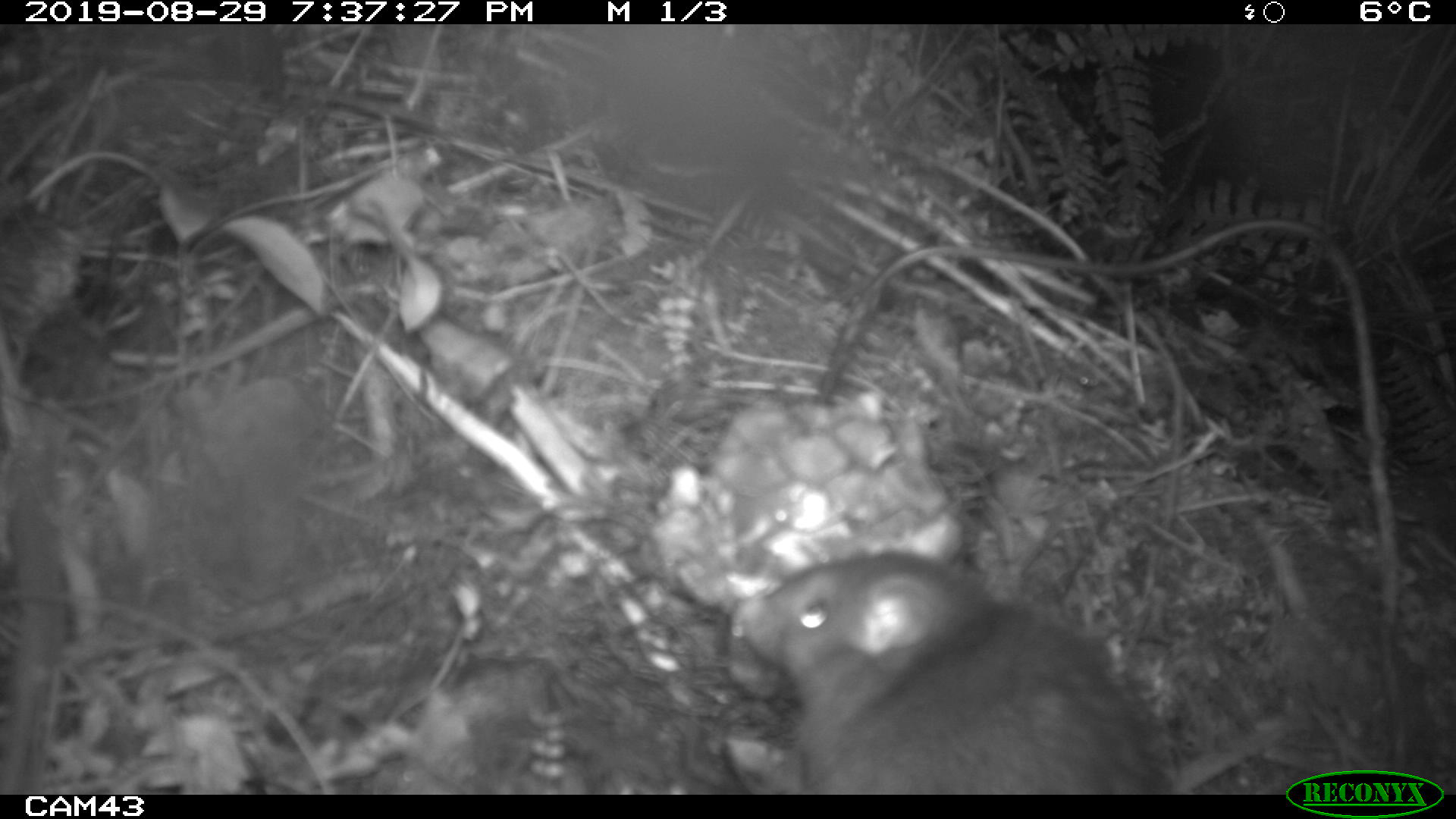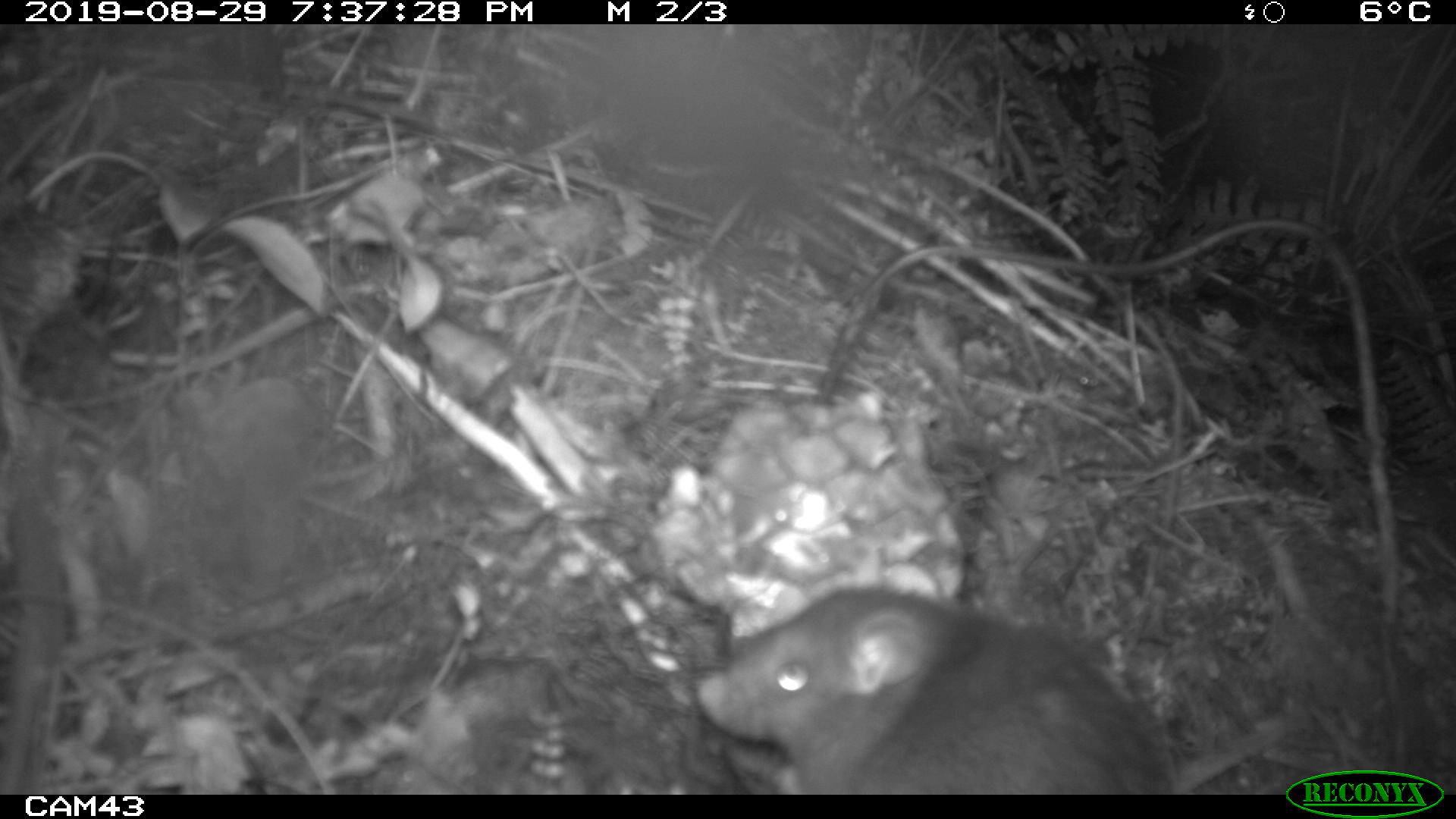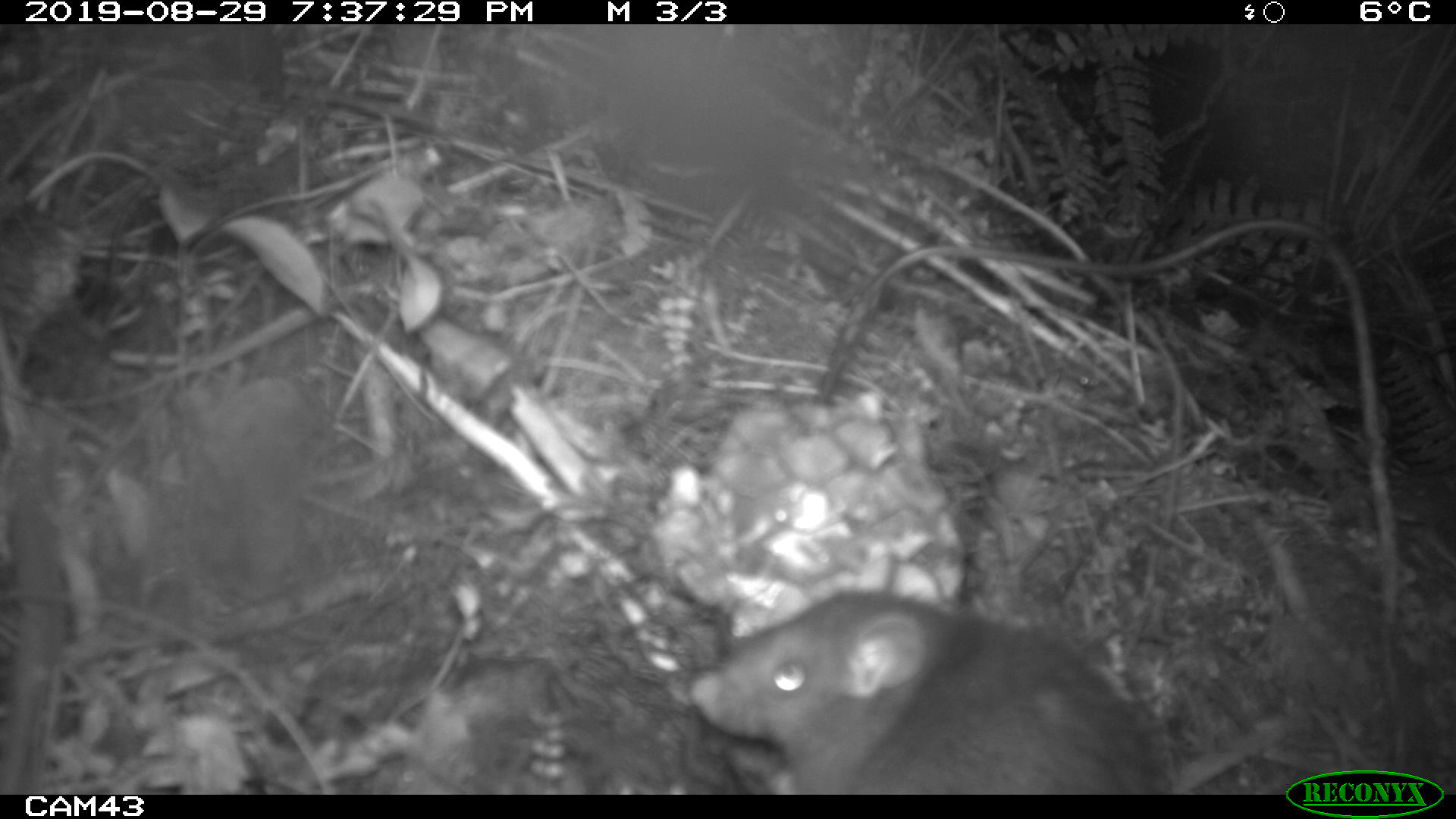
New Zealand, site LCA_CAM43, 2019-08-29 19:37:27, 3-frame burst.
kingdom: Animalia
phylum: Chordata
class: Mammalia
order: Rodentia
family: Muridae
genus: Rattus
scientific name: Rattus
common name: rat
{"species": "rat (Rattus)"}